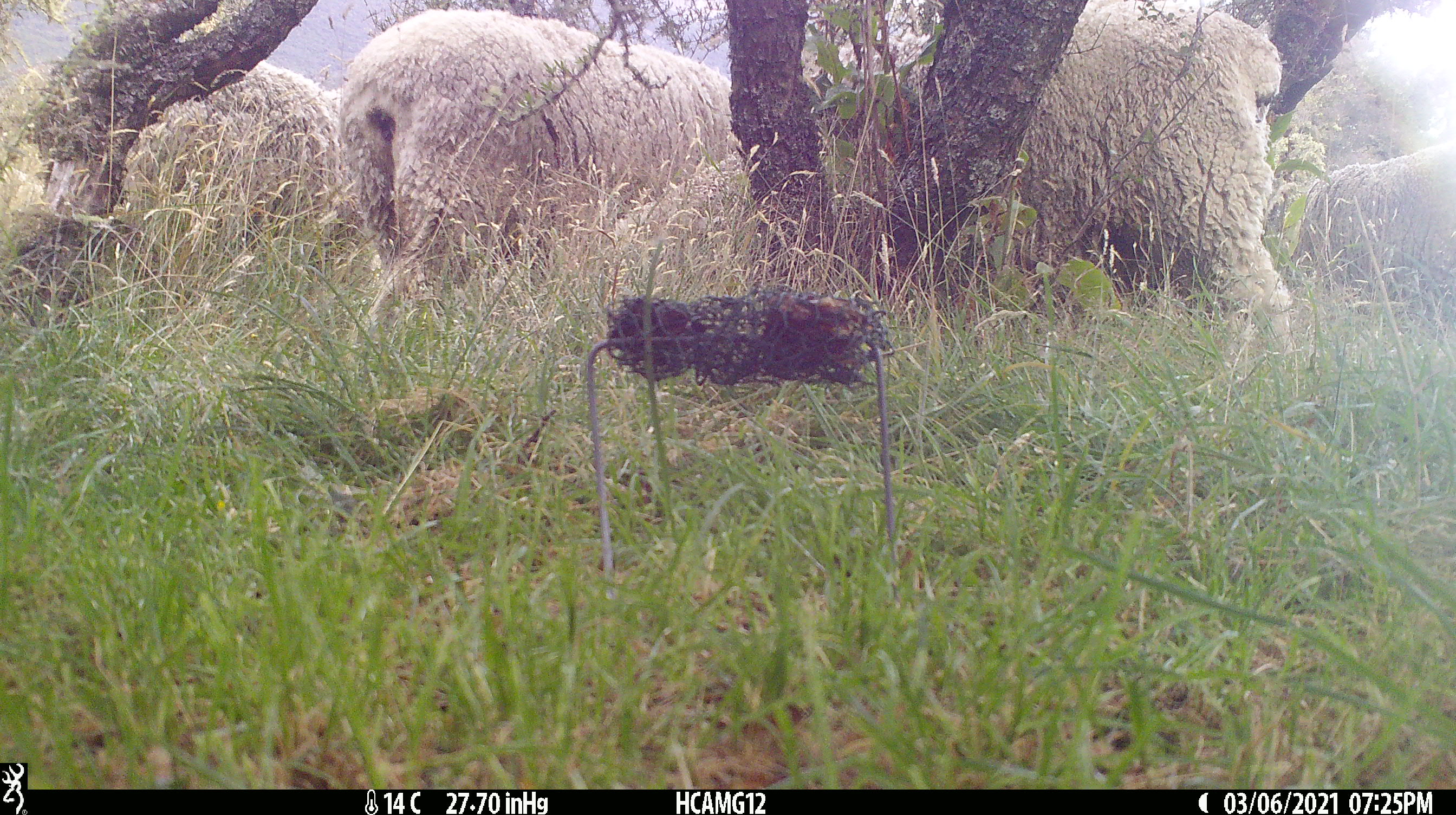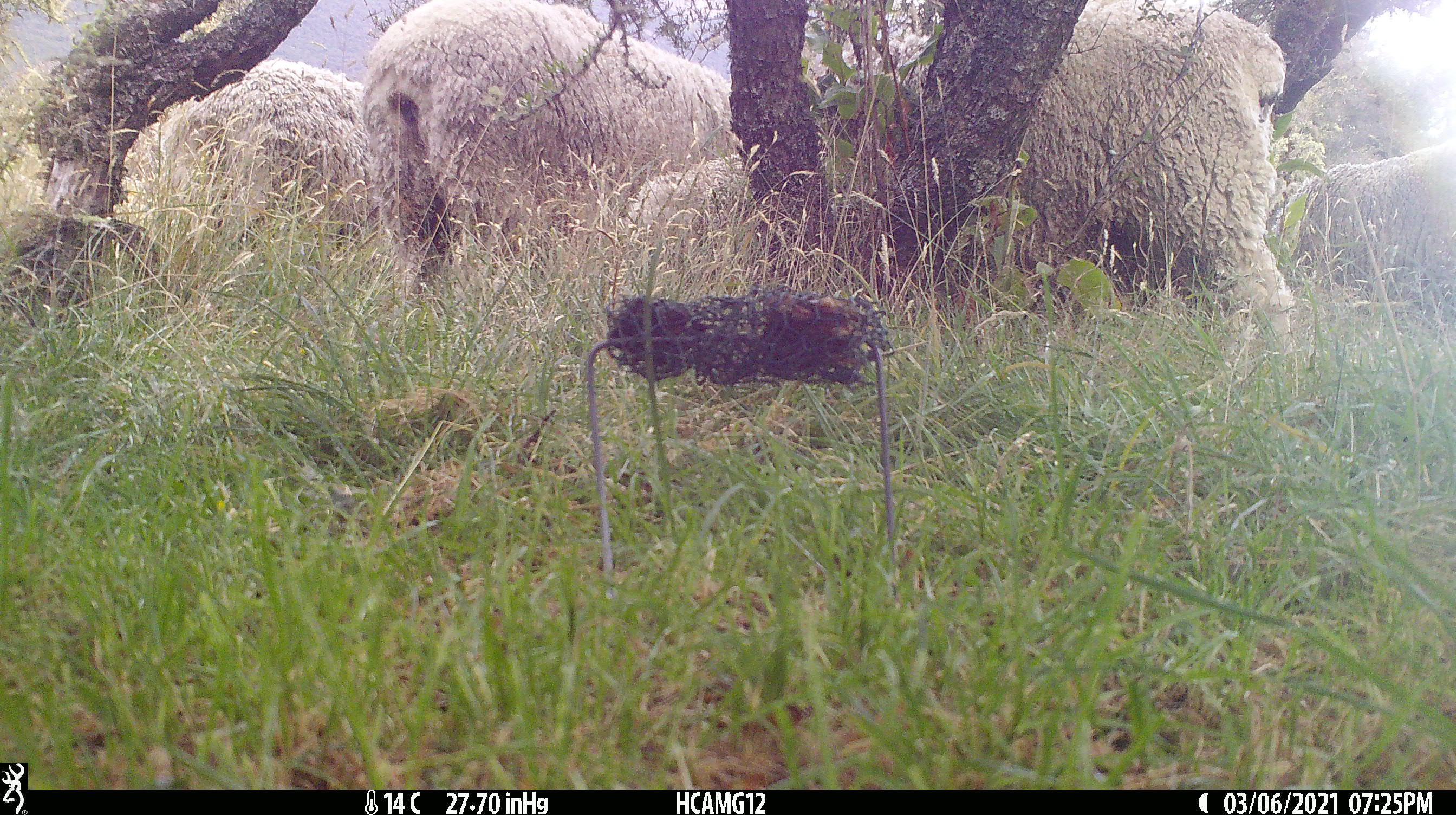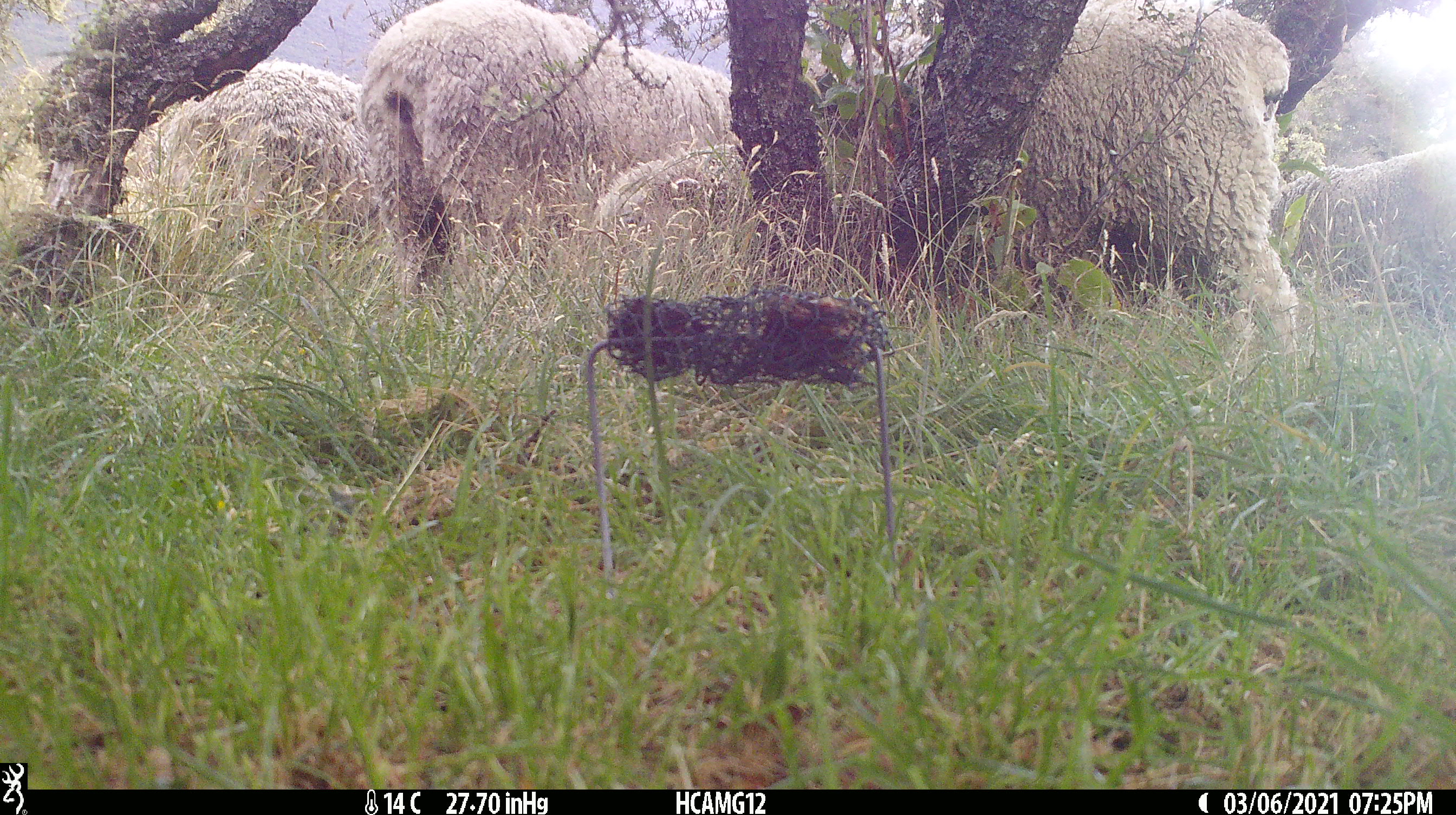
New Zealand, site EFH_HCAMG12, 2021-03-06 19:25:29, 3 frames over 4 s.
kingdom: Animalia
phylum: Chordata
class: Mammalia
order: Artiodactyla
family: Bovidae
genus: Ovis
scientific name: Ovis aries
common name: domestic sheep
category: sheep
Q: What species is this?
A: Sheep (domestic sheep) (Ovis aries).